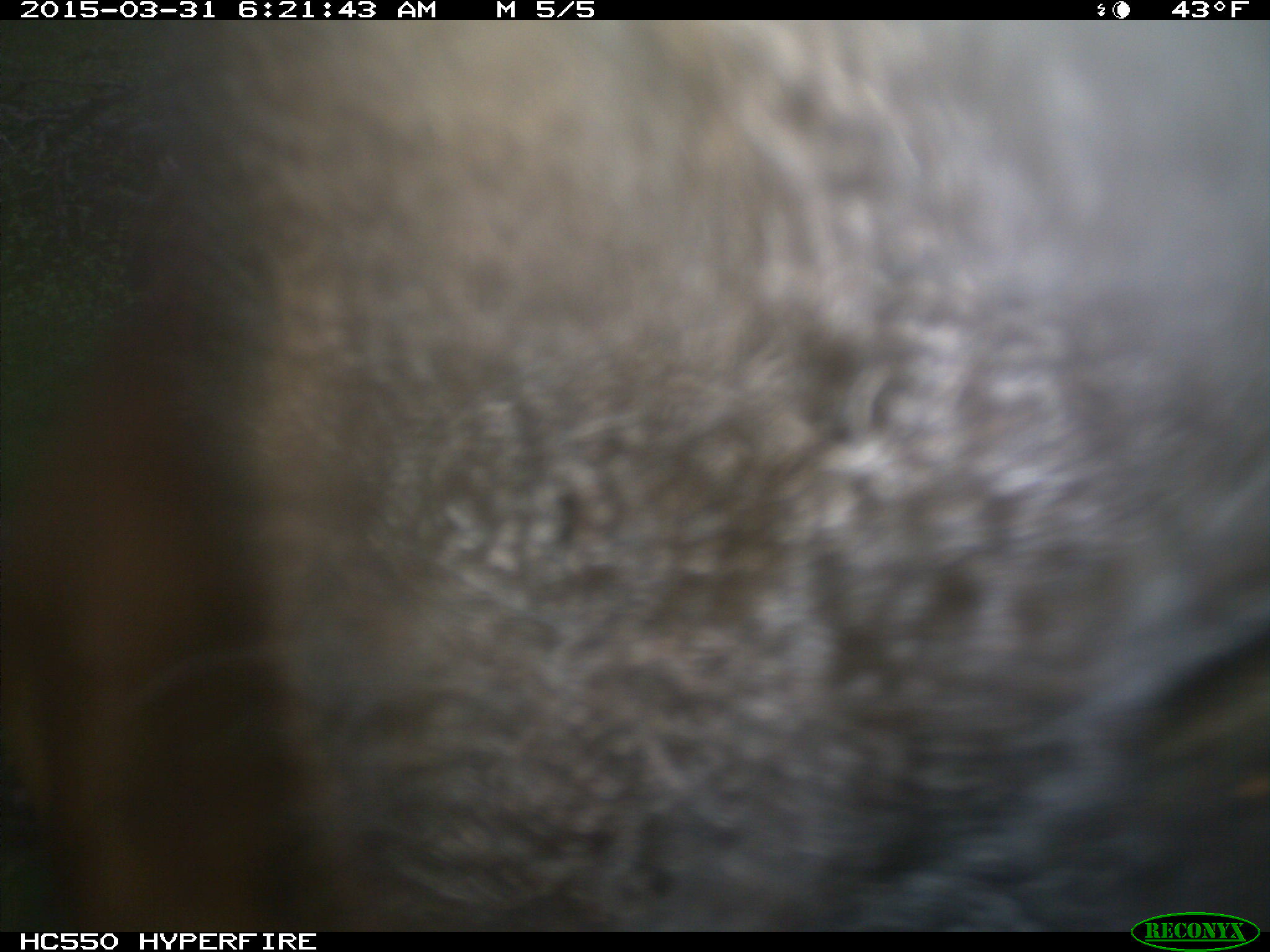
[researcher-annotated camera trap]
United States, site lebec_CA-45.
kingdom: Animalia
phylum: Chordata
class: Mammalia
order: Artiodactyla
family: Bovidae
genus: Bos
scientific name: Bos taurus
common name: domestic cow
Bos taurus (domestic cow).